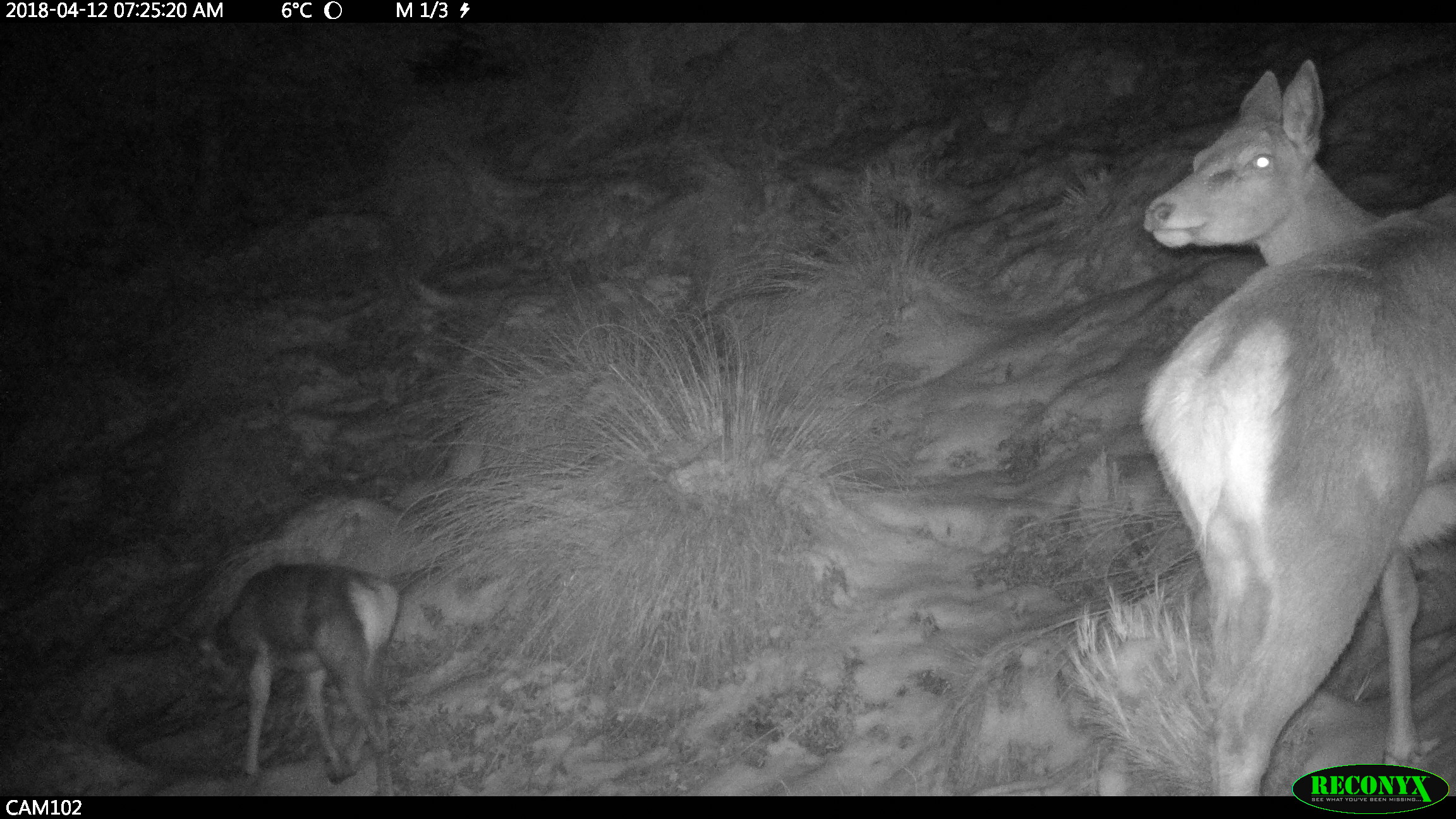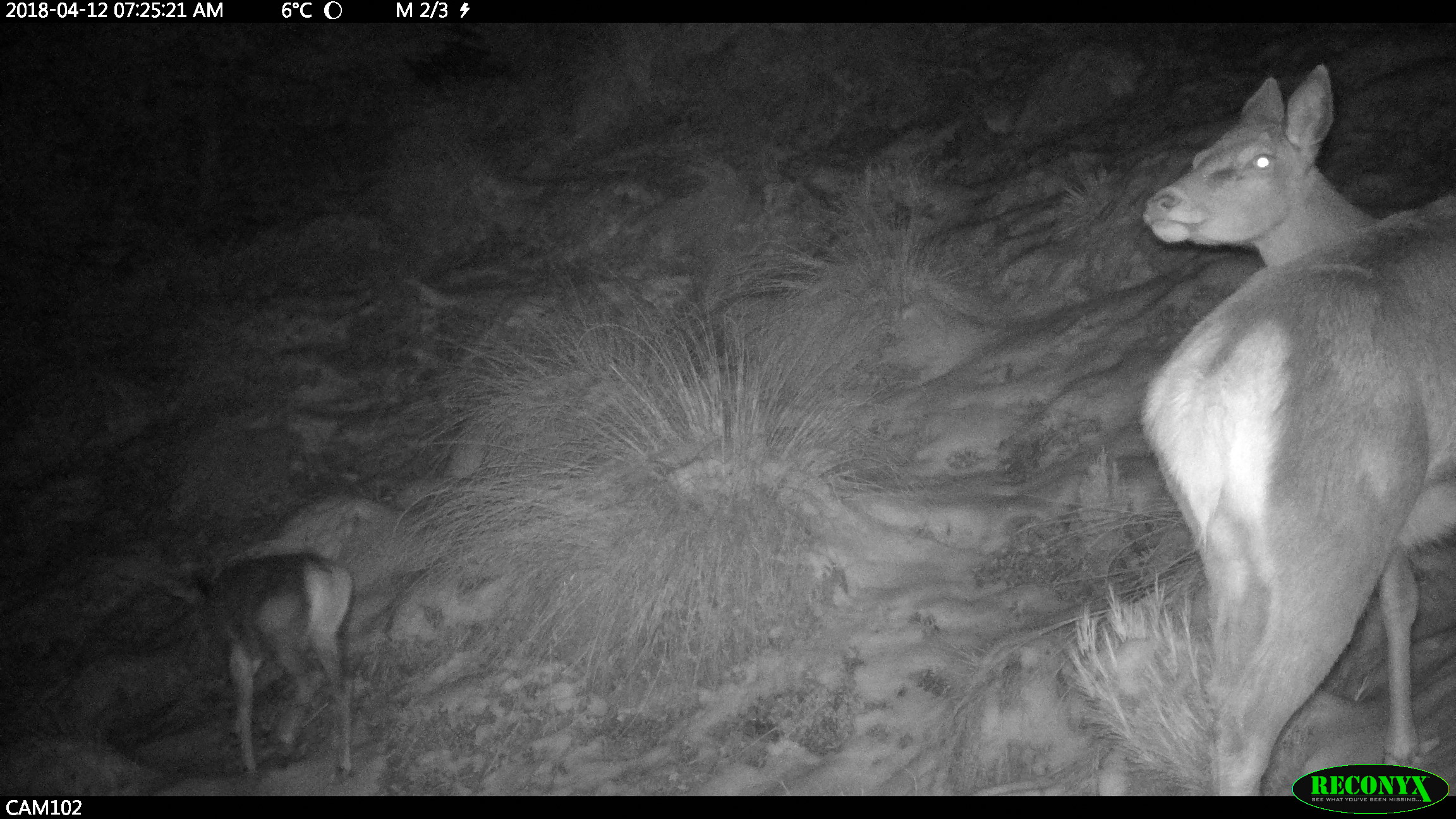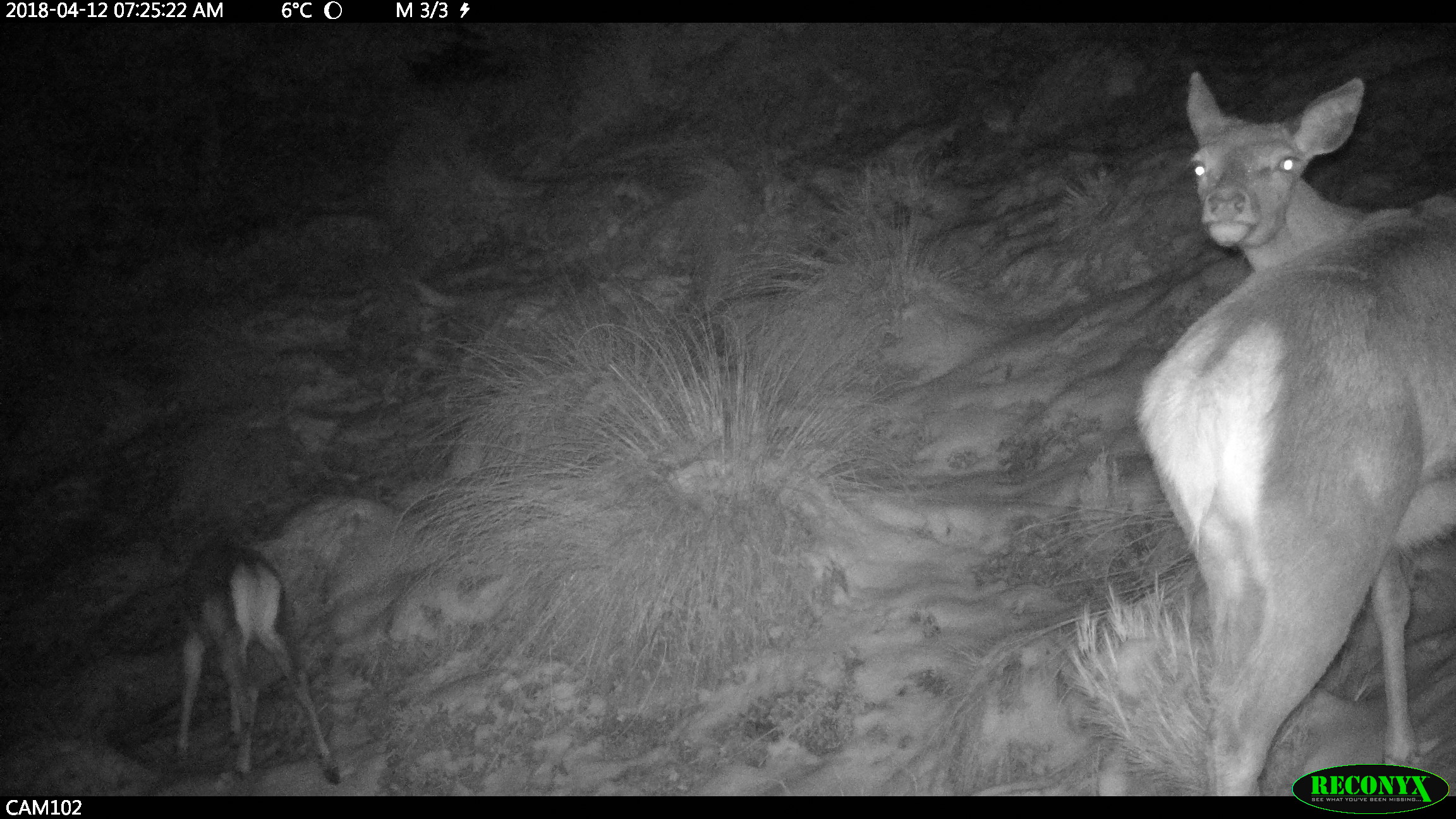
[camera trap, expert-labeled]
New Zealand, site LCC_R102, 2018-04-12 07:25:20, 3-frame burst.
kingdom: Animalia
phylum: Chordata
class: Mammalia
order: Artiodactyla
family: Cervidae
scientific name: Cervidae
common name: deer